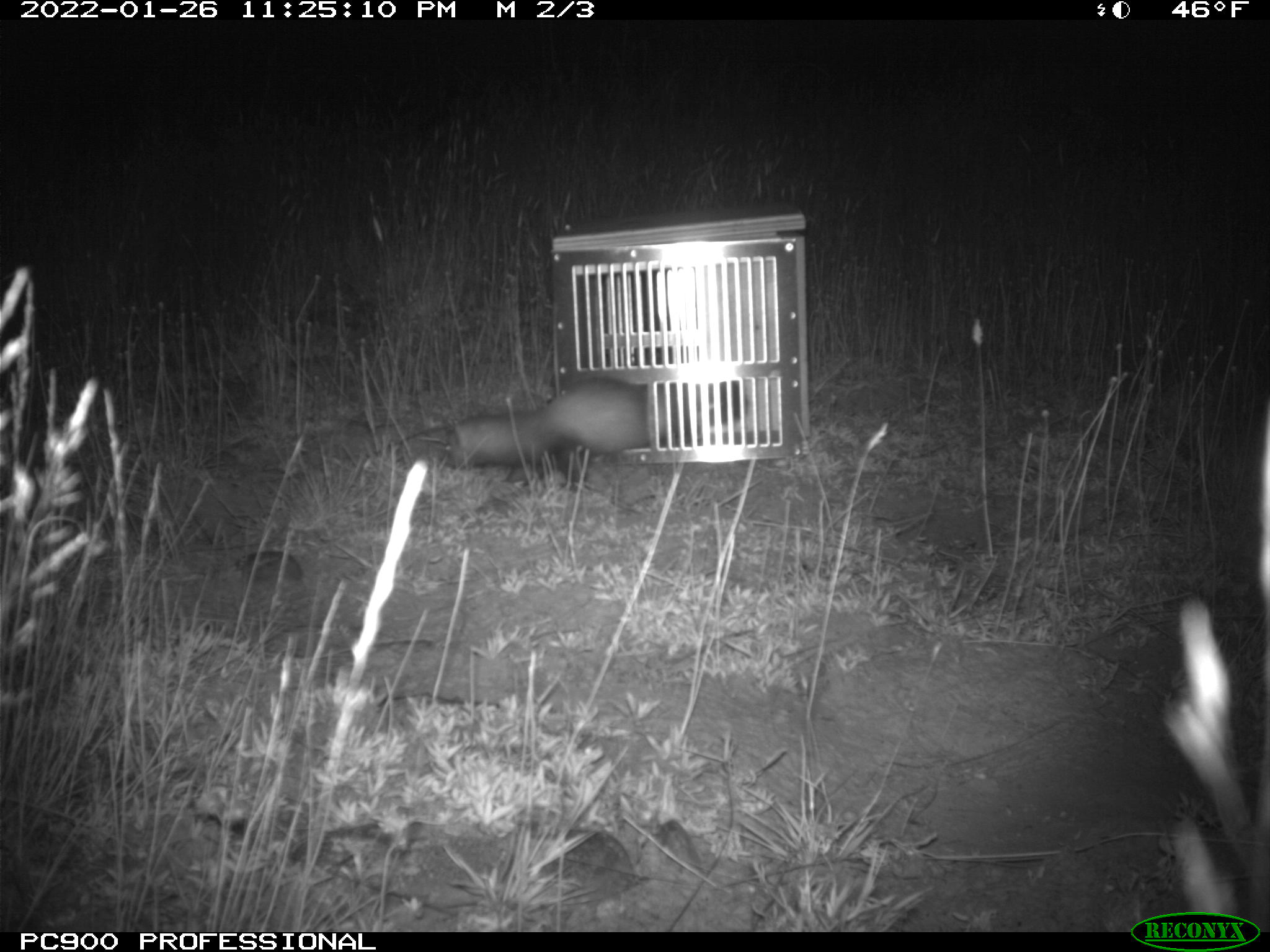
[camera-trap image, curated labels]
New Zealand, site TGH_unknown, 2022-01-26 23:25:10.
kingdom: Animalia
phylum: Chordata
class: Mammalia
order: Carnivora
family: Mustelidae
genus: Mustela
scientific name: Mustela furo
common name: ferret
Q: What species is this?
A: Ferret (Mustela furo).